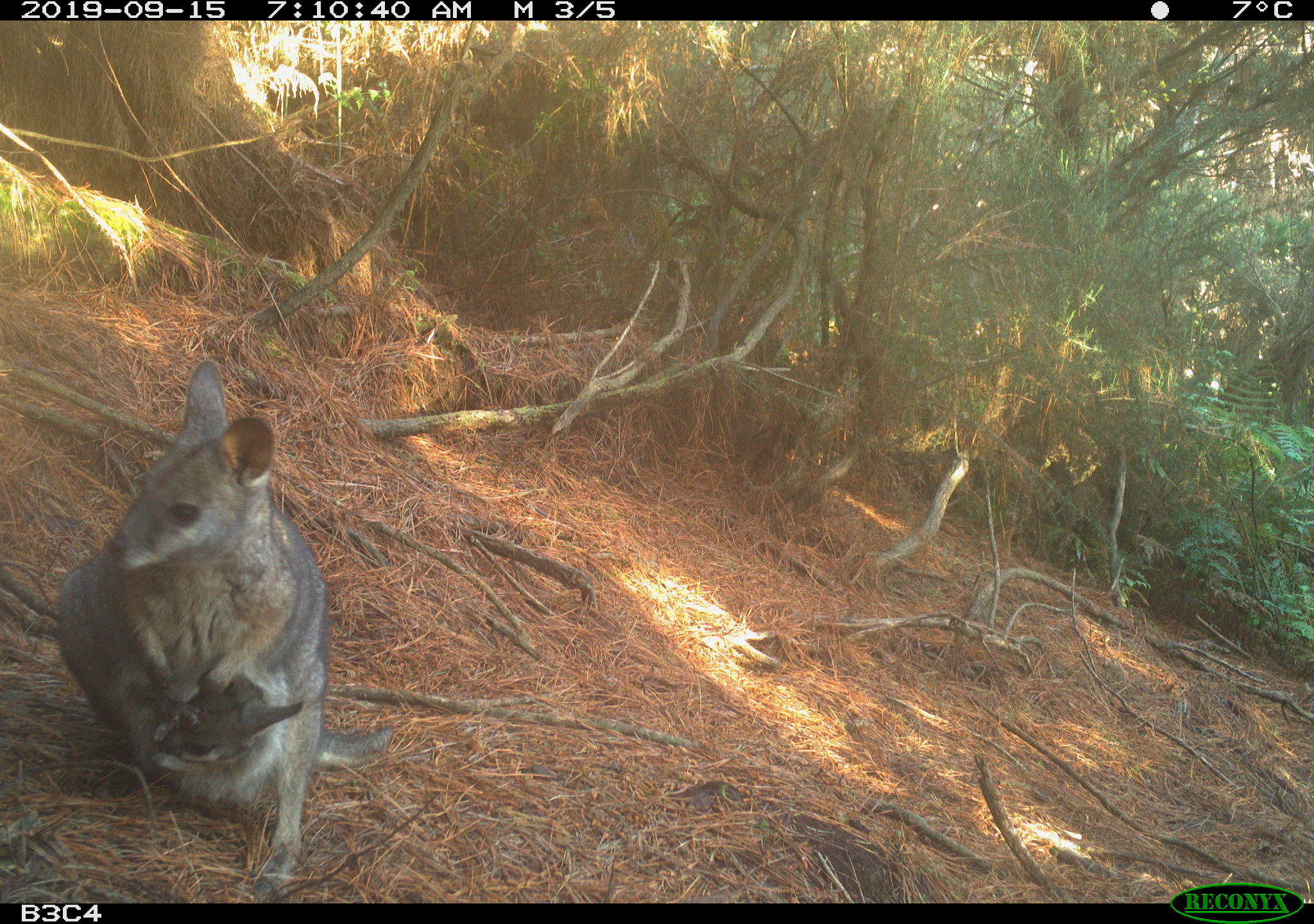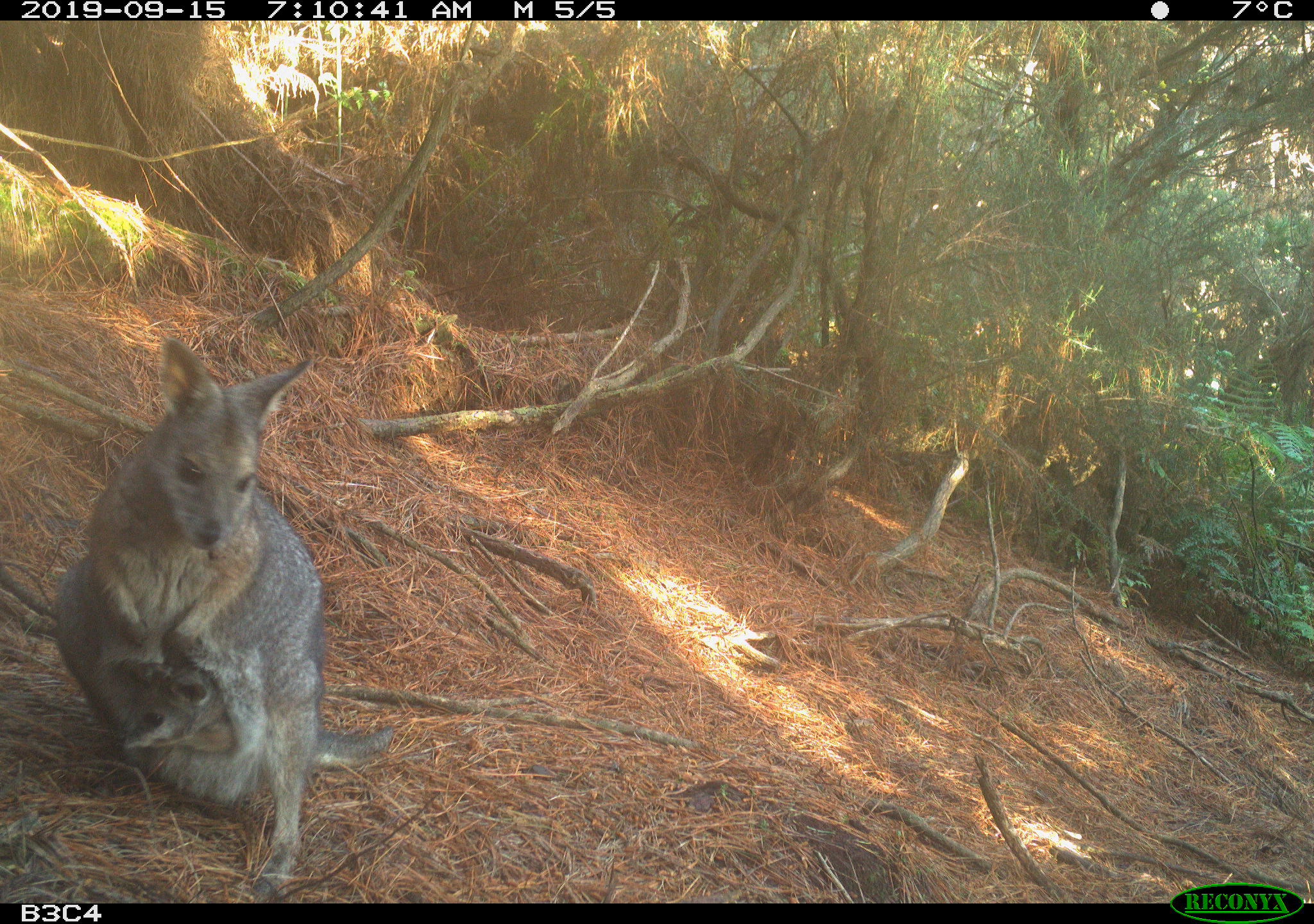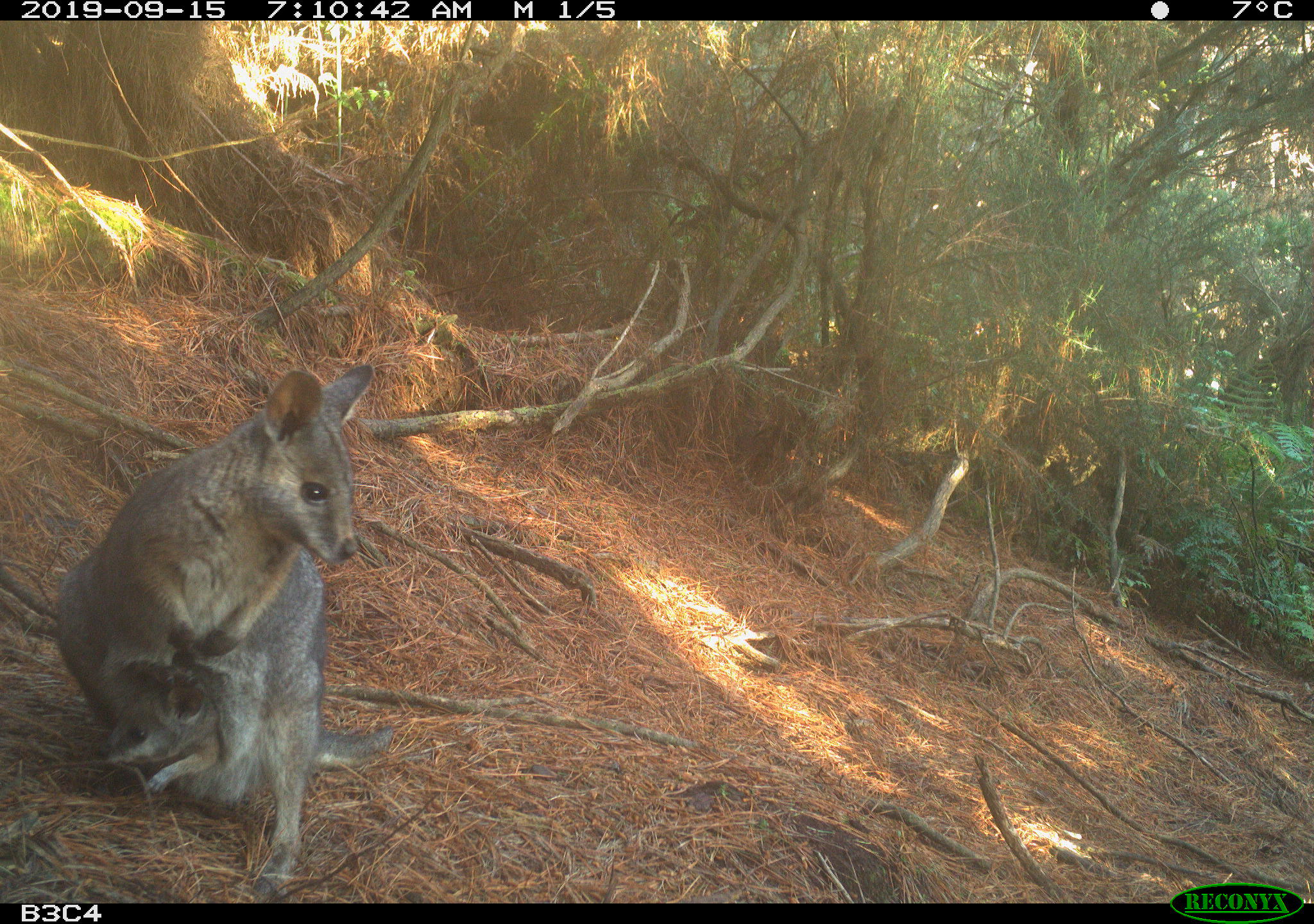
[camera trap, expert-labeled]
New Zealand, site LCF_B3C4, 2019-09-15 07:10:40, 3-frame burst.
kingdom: Animalia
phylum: Chordata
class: Mammalia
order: Diprotodontia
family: Macropodidae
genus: Notamacropus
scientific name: Notamacropus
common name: wallaby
Wallaby (Notamacropus).